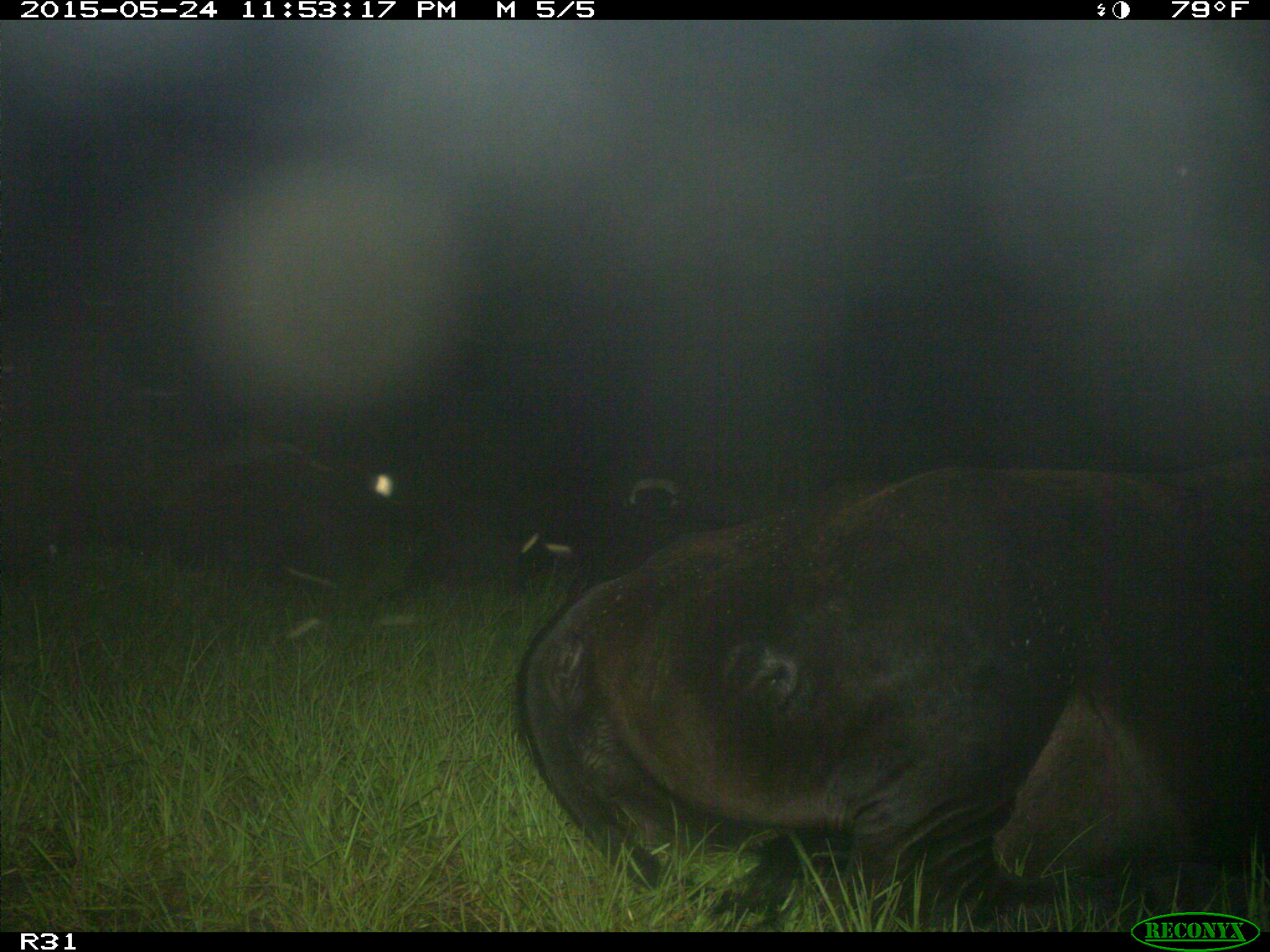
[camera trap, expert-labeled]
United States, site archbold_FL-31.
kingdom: Animalia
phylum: Chordata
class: Mammalia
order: Artiodactyla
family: Bovidae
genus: Bos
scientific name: Bos taurus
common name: domestic cow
Bos taurus (domestic cow).